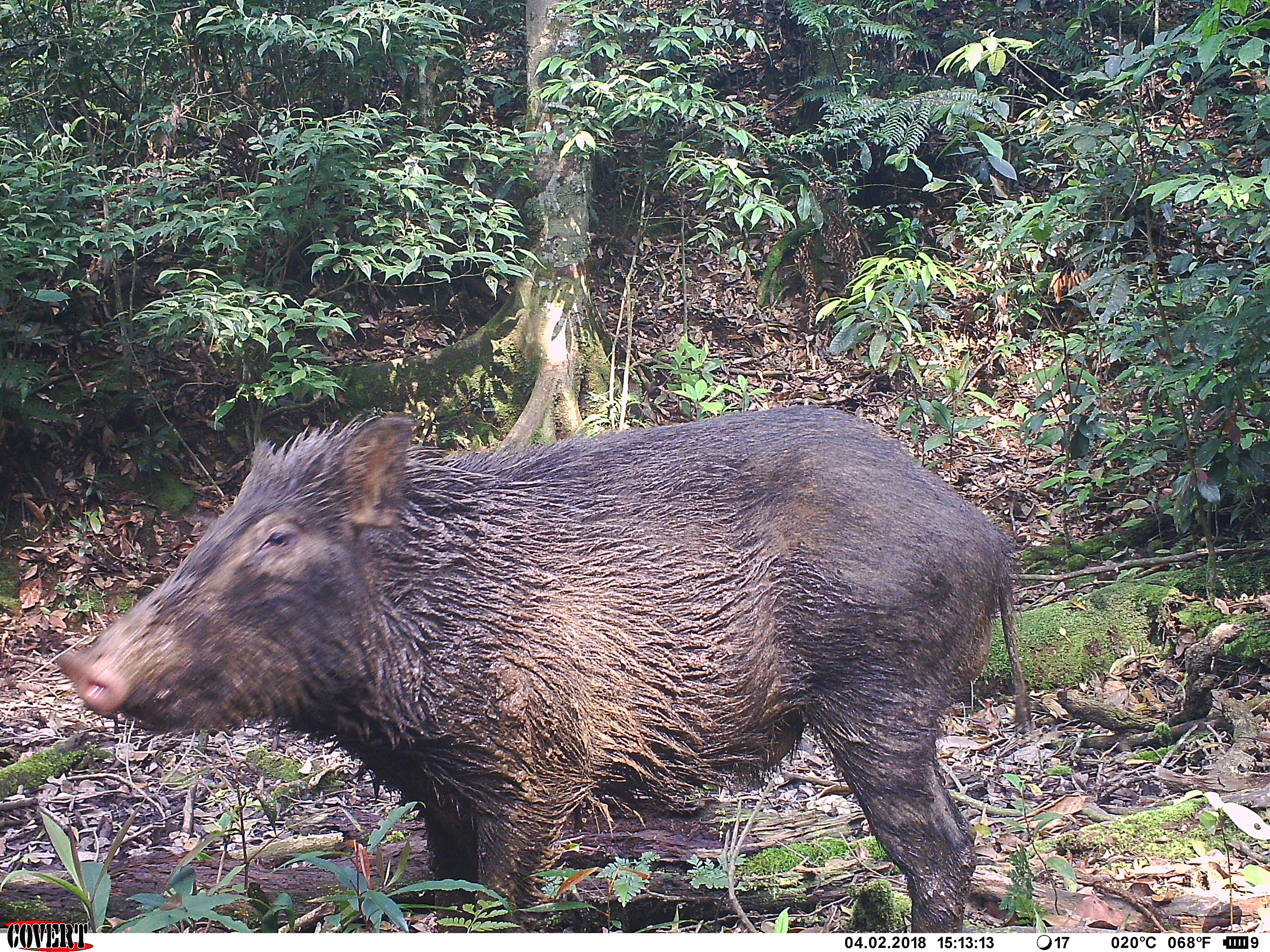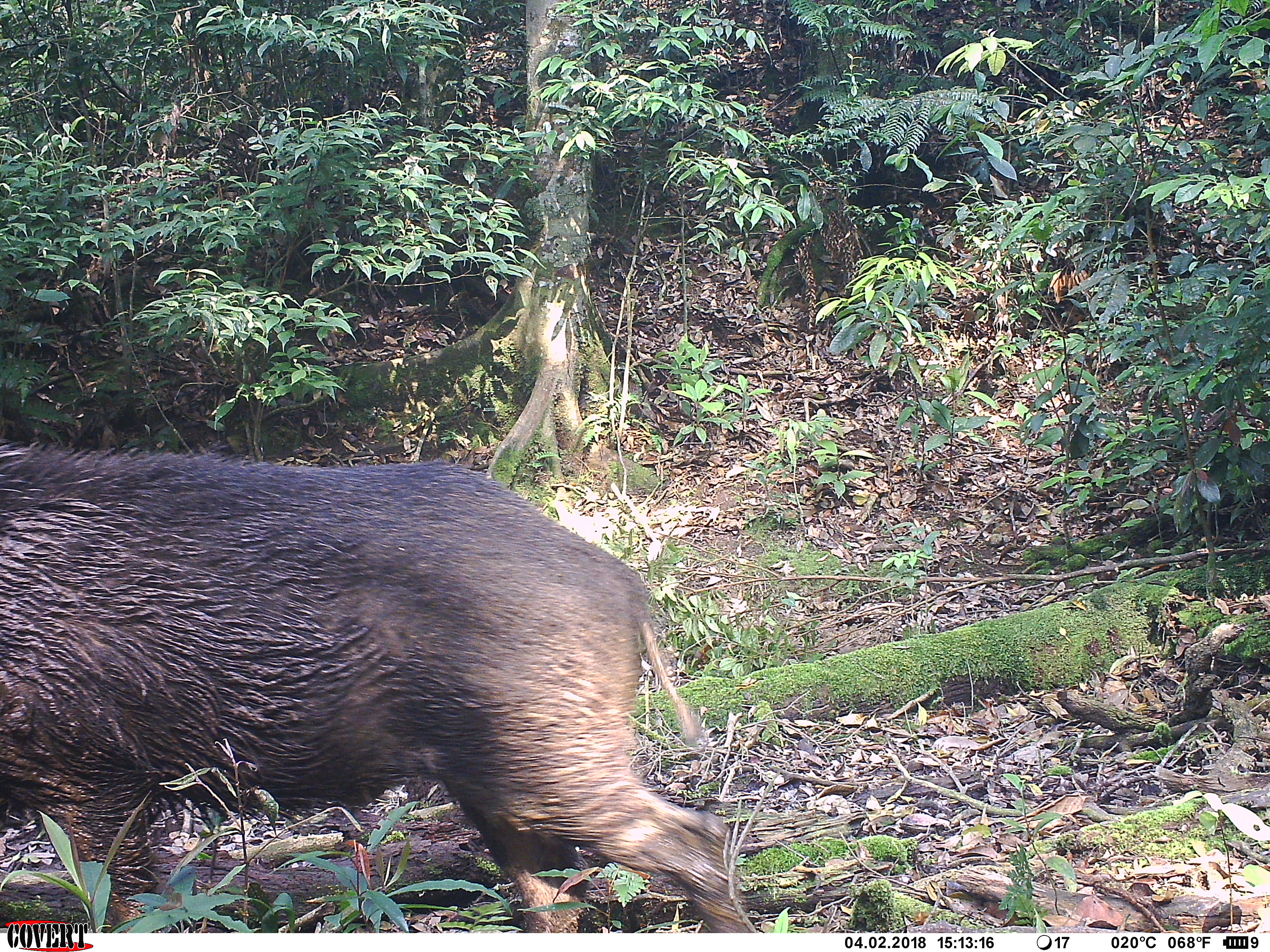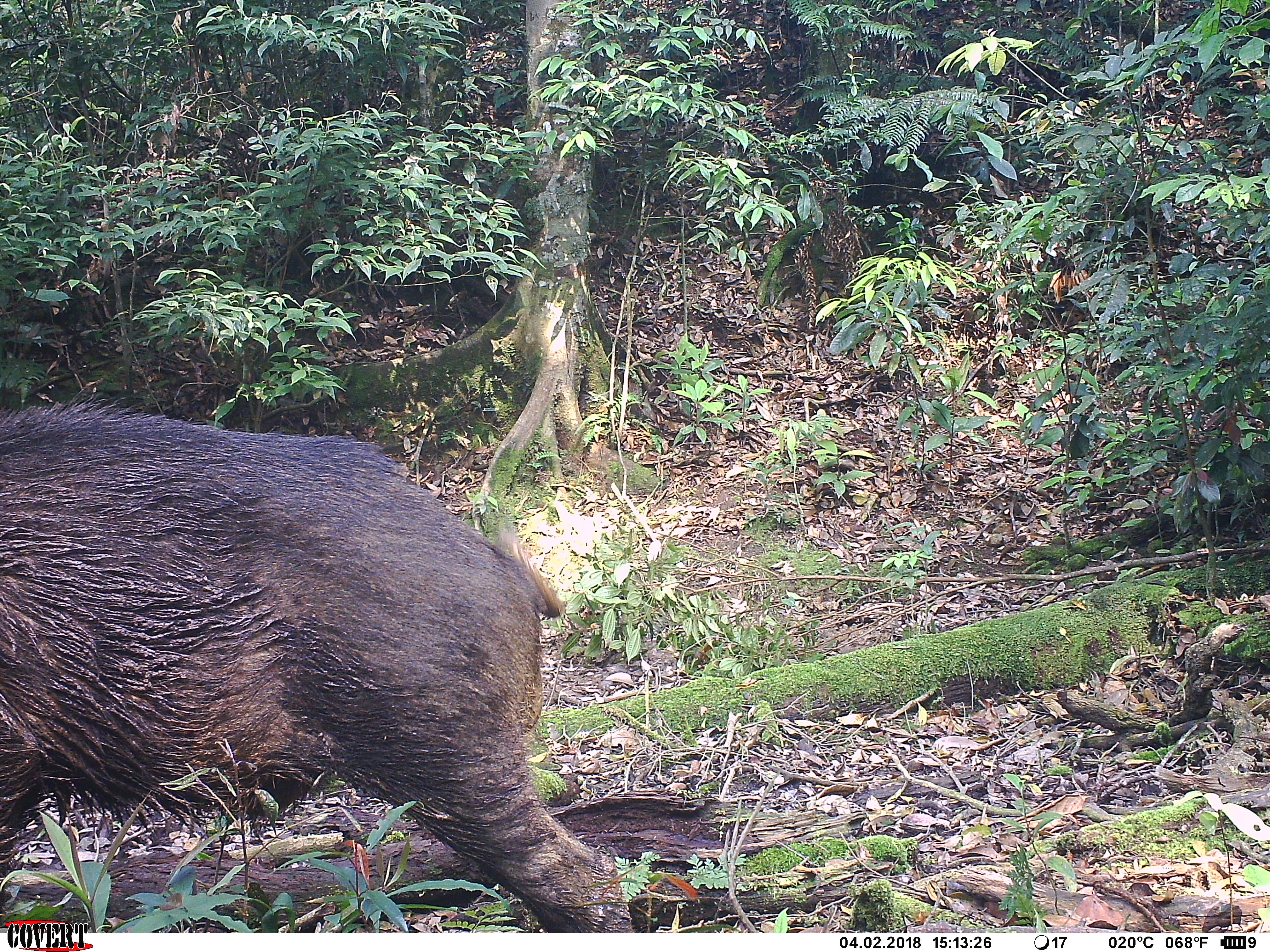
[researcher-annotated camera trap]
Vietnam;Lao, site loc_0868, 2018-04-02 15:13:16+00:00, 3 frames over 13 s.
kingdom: Animalia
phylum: Chordata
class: Mammalia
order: Artiodactyla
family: Suidae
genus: Sus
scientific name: Sus scrofa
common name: eurasian wild pig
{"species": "eurasian wild pig (Sus scrofa)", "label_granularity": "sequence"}